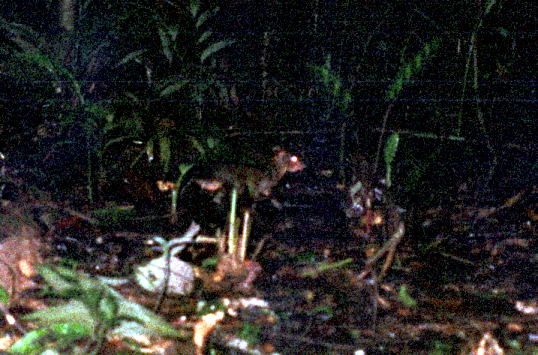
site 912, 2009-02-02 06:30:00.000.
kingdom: Animalia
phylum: Chordata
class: Mammalia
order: Rodentia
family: Dasyproctidae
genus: Myoprocta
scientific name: Myoprocta pratti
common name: green acouchi